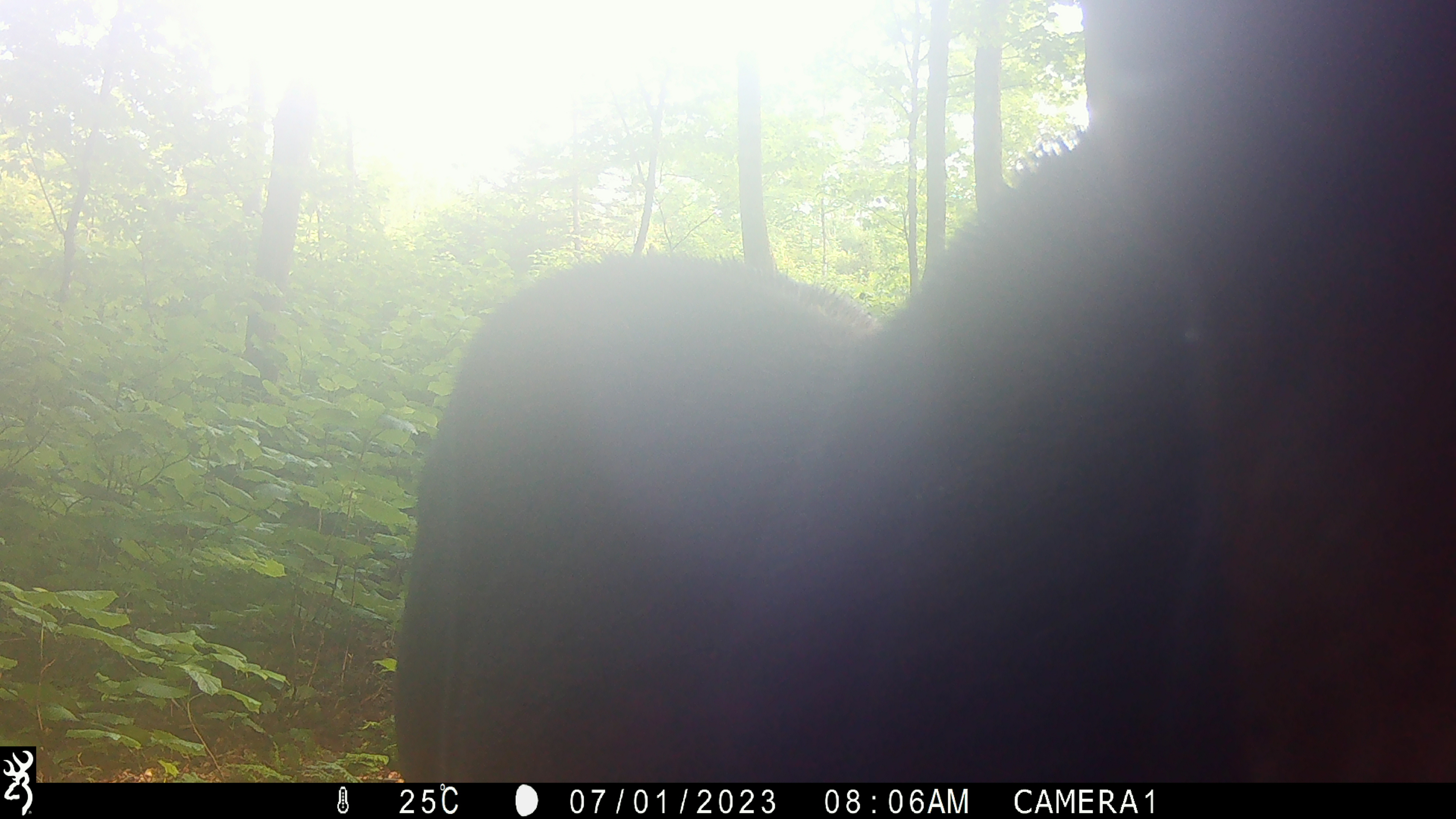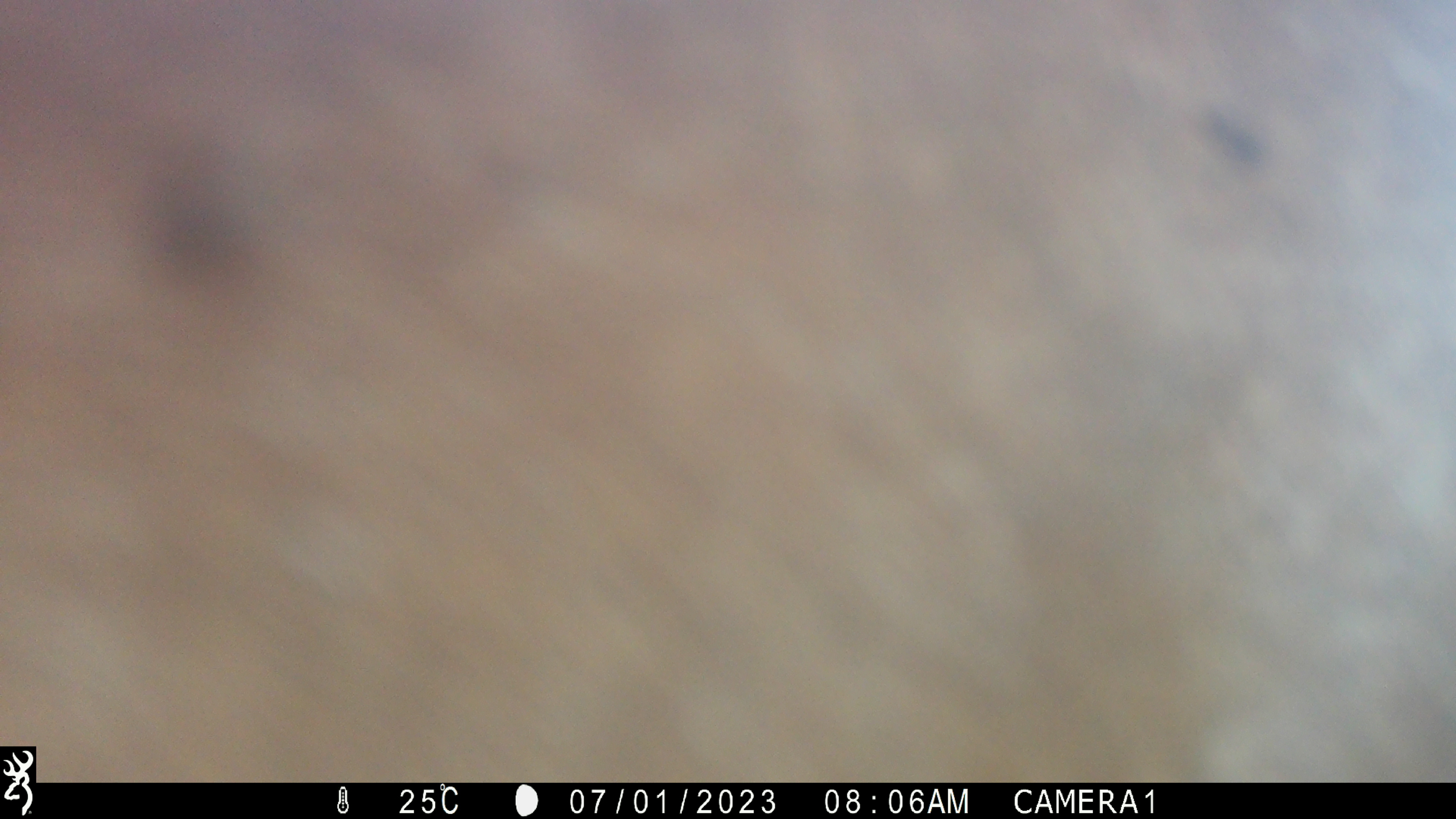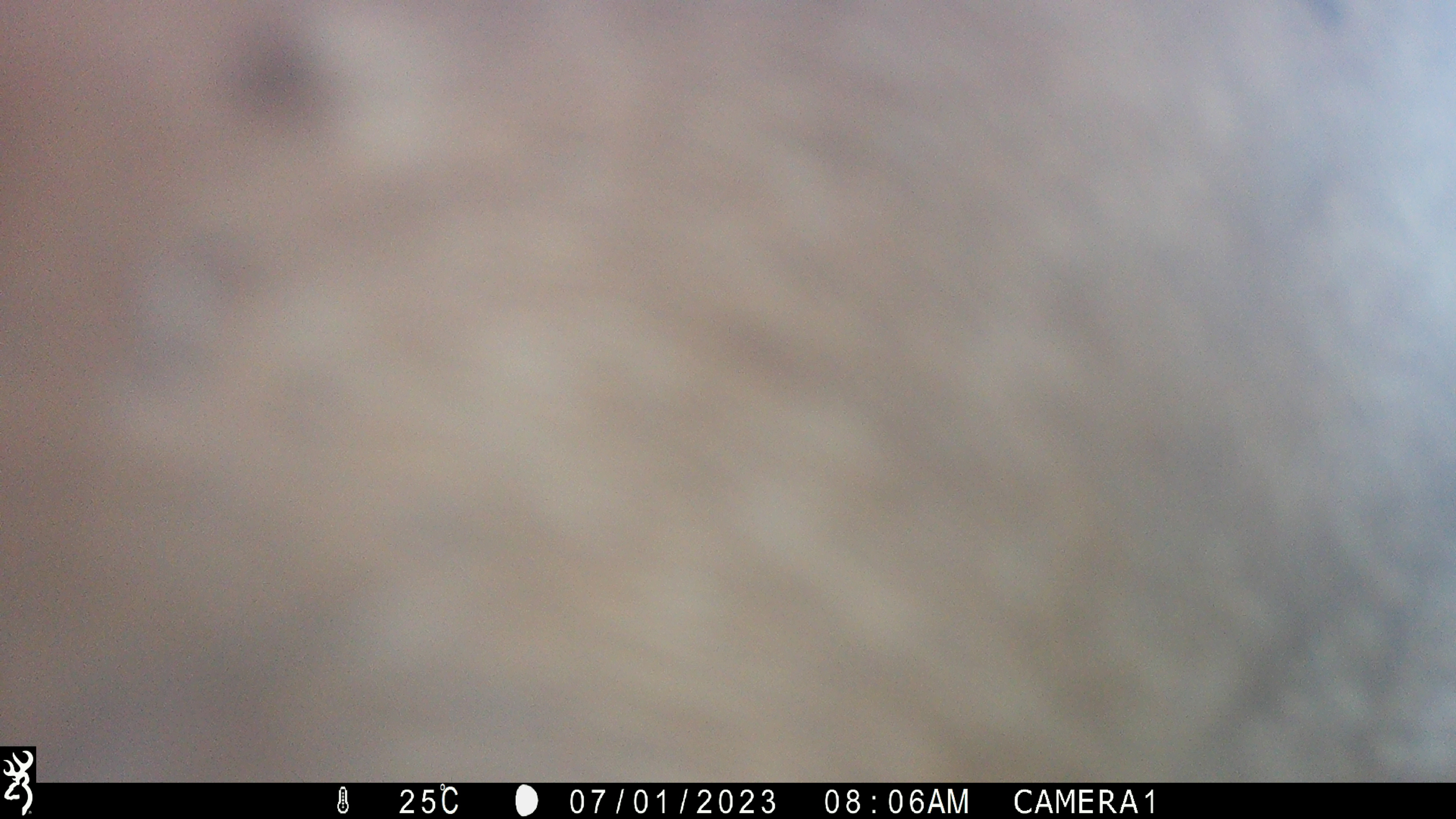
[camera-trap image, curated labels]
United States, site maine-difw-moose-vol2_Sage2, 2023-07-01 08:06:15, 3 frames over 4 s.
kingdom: Animalia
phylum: Chordata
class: Mammalia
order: Artiodactyla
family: Cervidae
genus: Alces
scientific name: Alces alces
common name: moose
Moose (Alces alces).